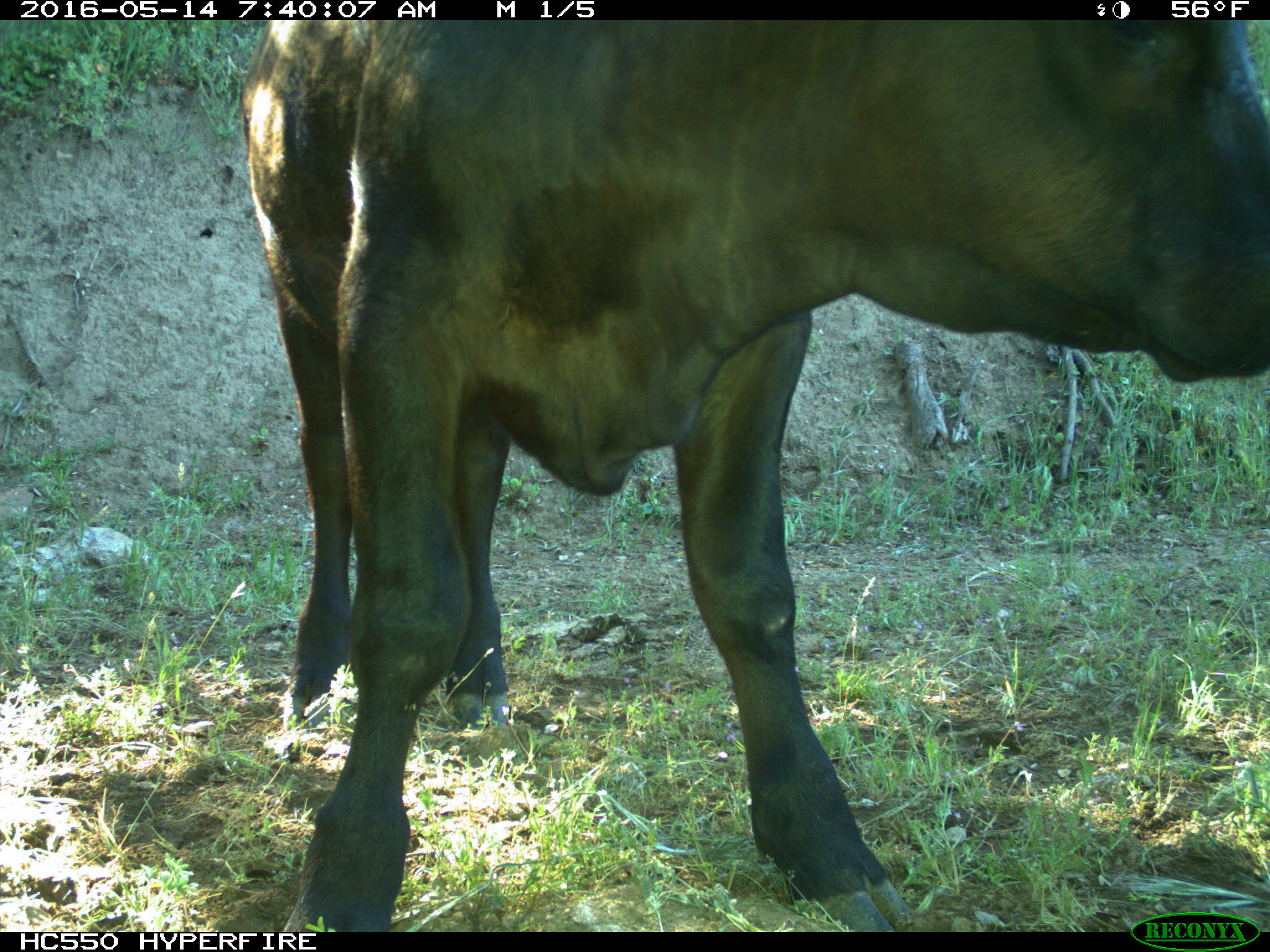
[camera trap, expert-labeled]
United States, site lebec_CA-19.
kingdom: Animalia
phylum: Chordata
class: Mammalia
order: Artiodactyla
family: Bovidae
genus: Bos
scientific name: Bos taurus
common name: domestic cow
Bos taurus (domestic cow).